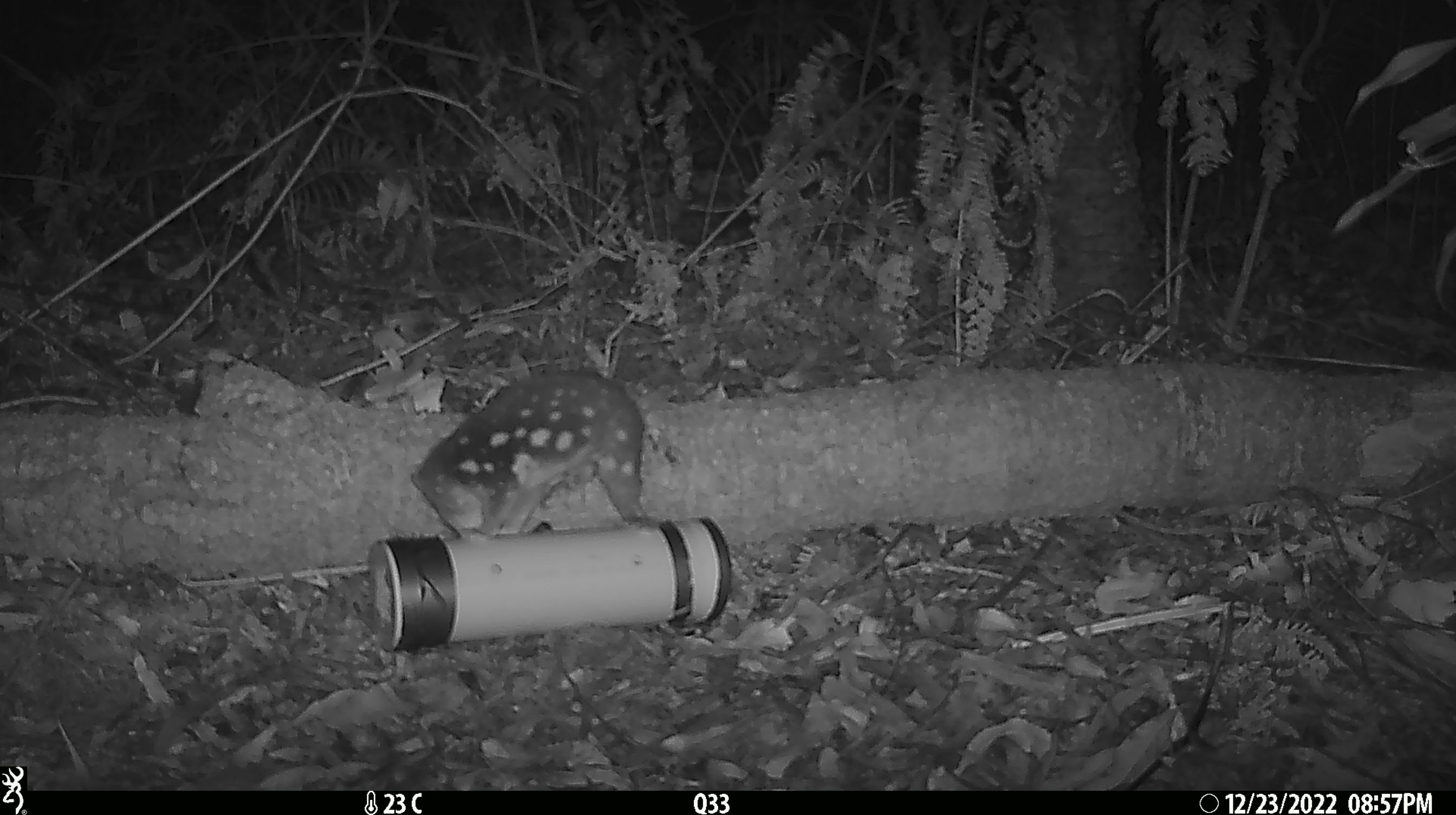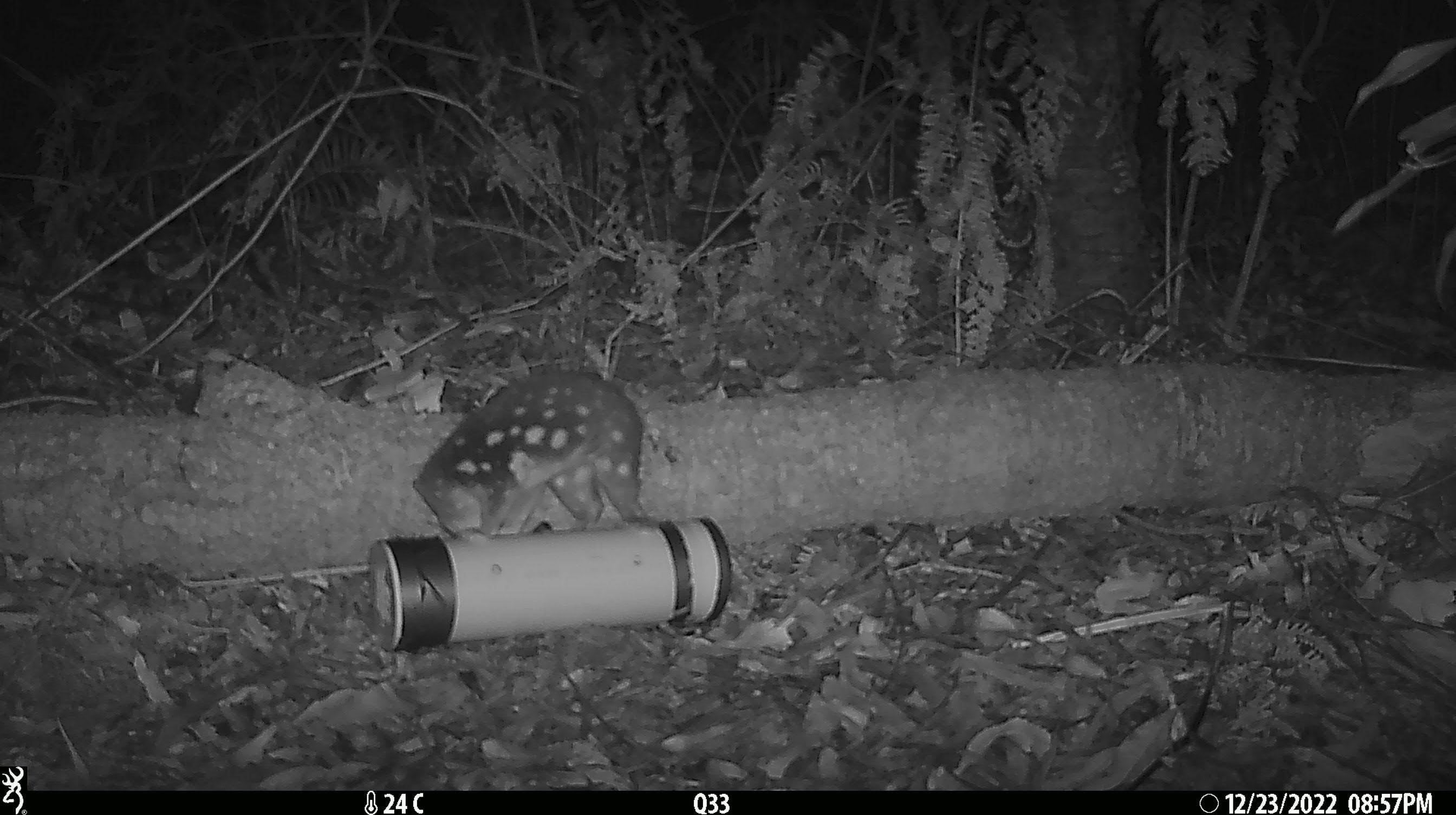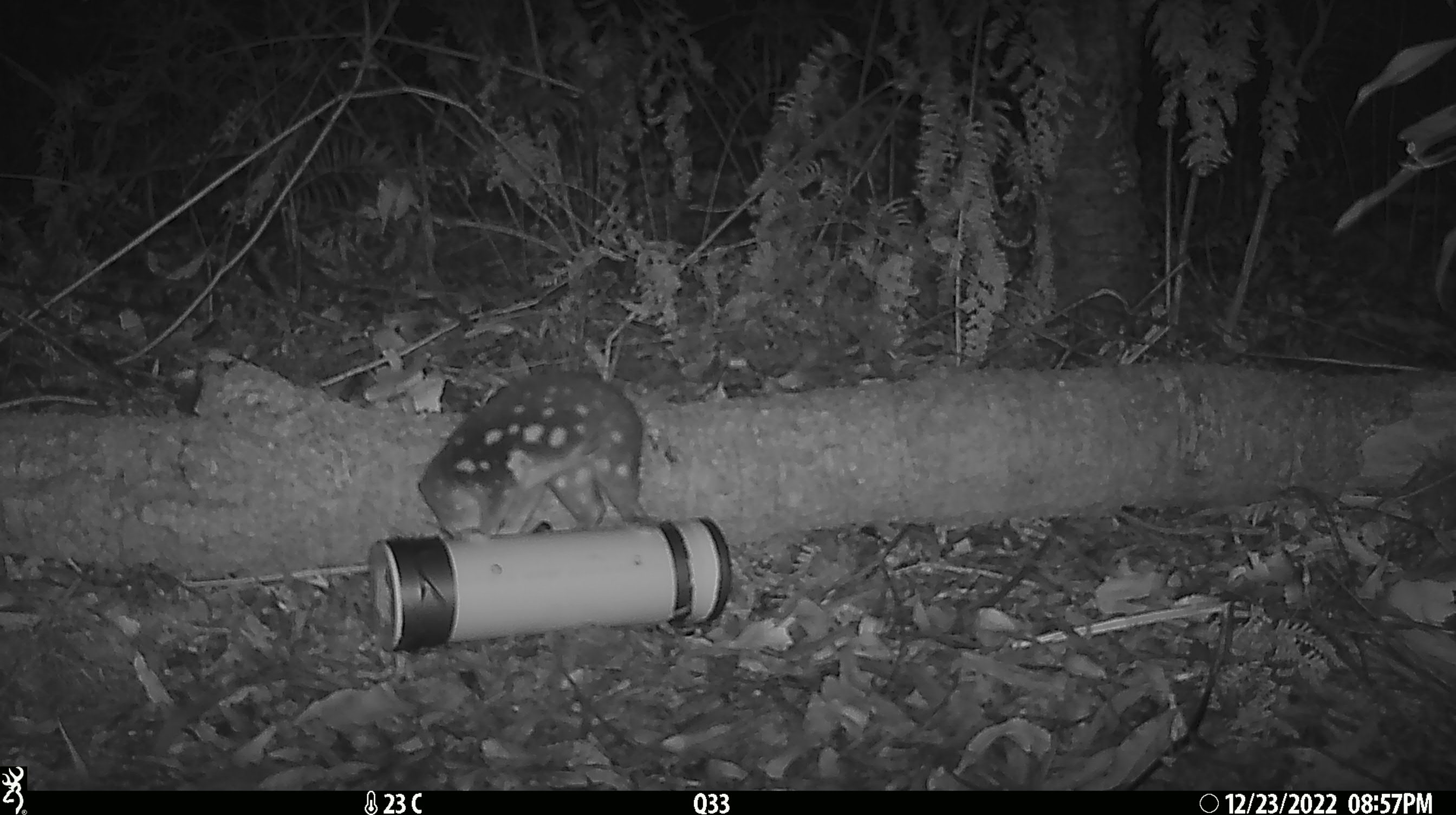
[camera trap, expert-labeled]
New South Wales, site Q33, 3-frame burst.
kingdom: Animalia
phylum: Chordata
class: Mammalia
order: Dasyuromorphia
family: Dasyuridae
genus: Dasyurus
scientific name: Dasyurus maculatus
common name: spotted-tailed quoll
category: quoll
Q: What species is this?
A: Quoll (spotted-tailed quoll) (Dasyurus maculatus).